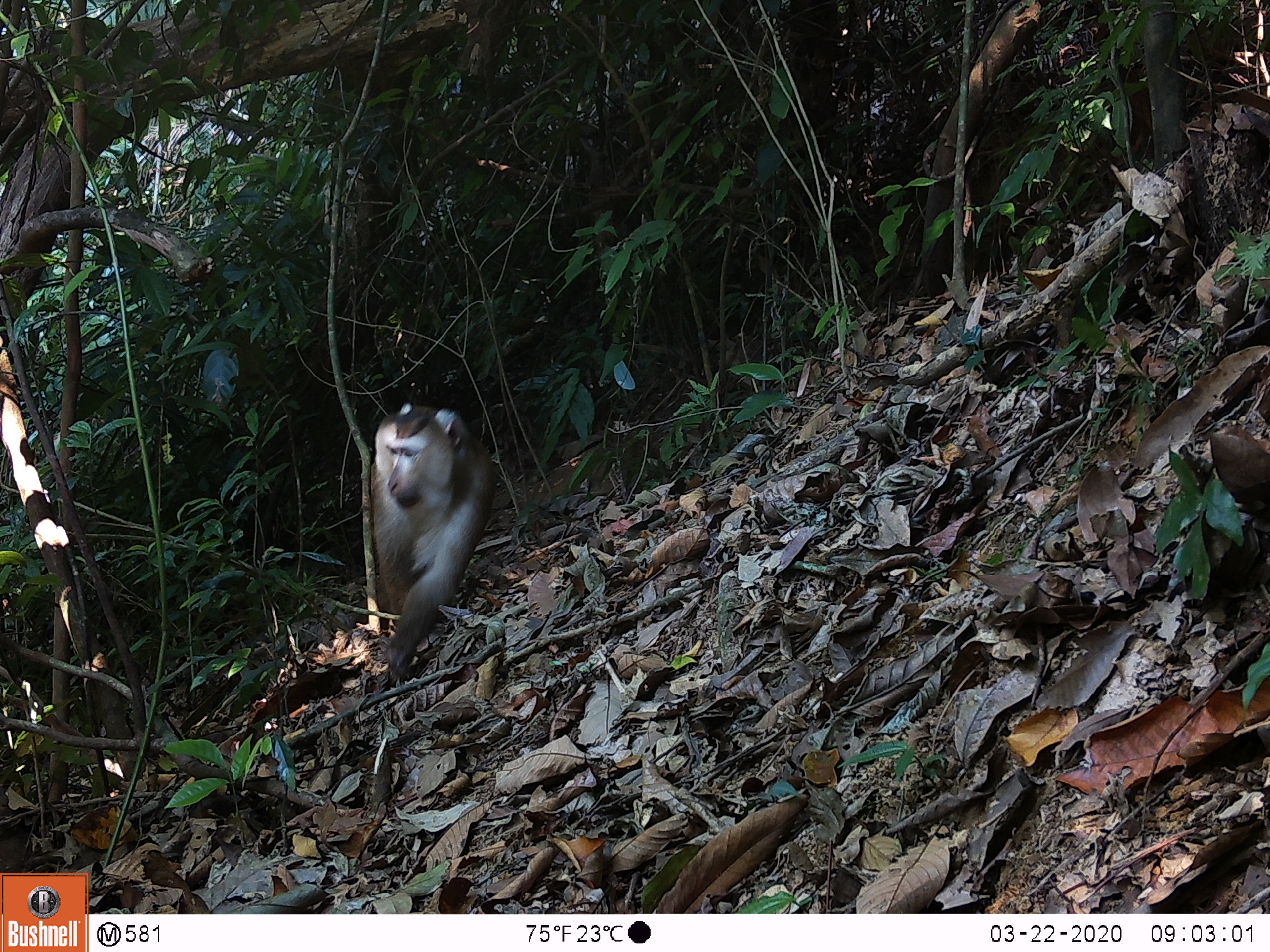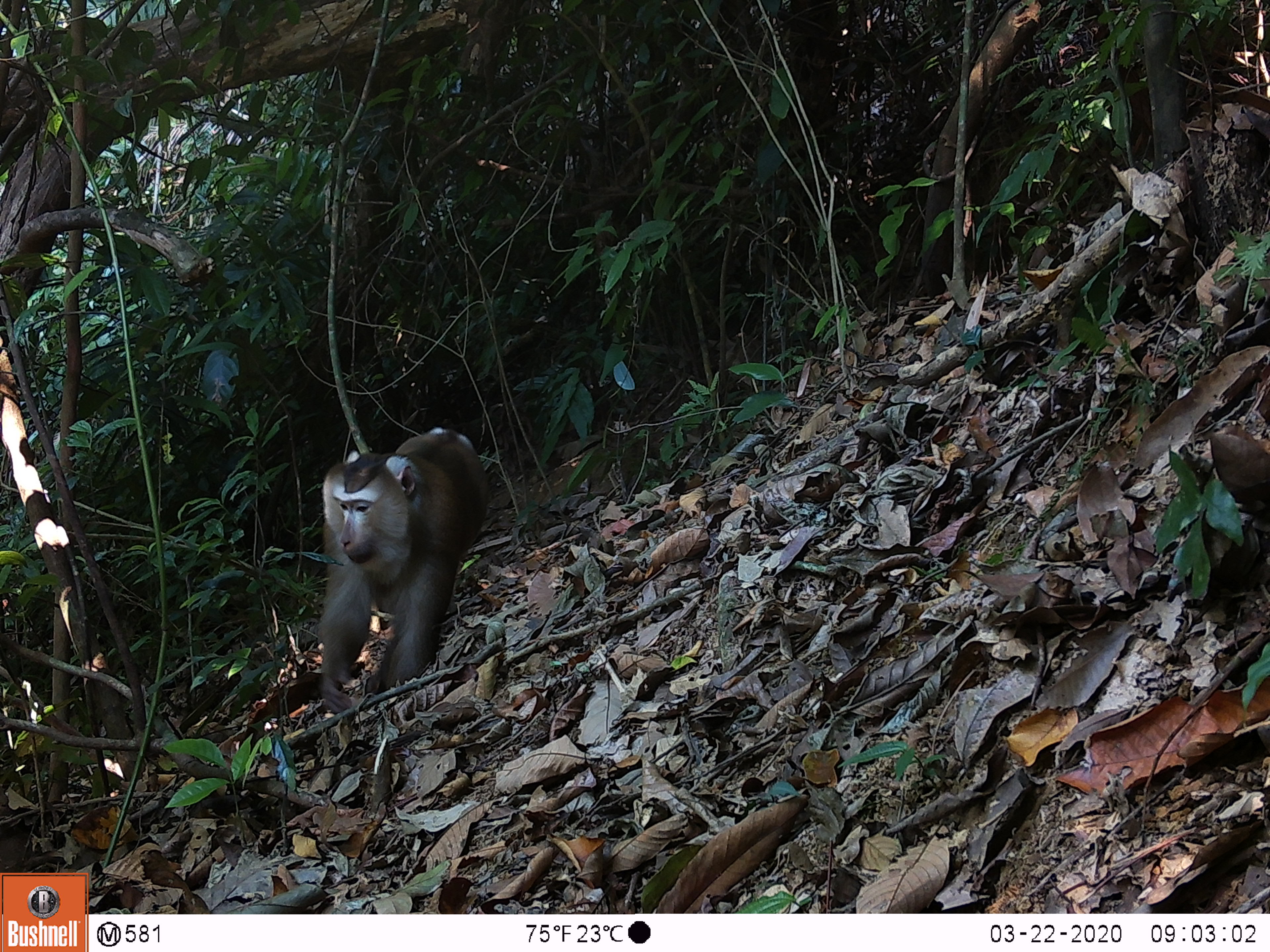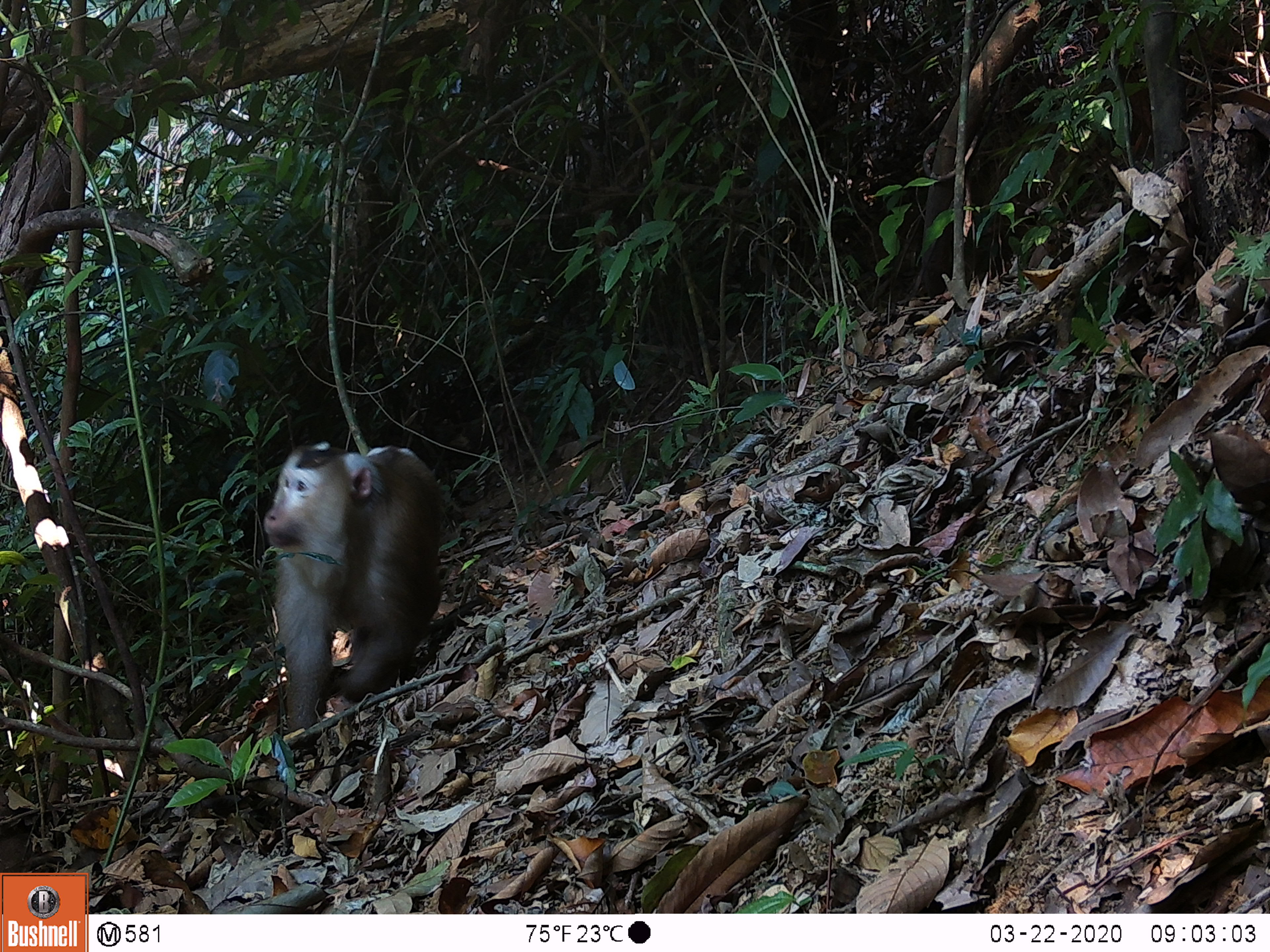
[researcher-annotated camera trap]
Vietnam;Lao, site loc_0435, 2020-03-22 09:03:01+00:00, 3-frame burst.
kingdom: Animalia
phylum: Chordata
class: Mammalia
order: Primates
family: Cercopithecidae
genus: Macaca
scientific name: Macaca nemestrina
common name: pig-tailed macaque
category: pig tailed macaque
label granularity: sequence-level